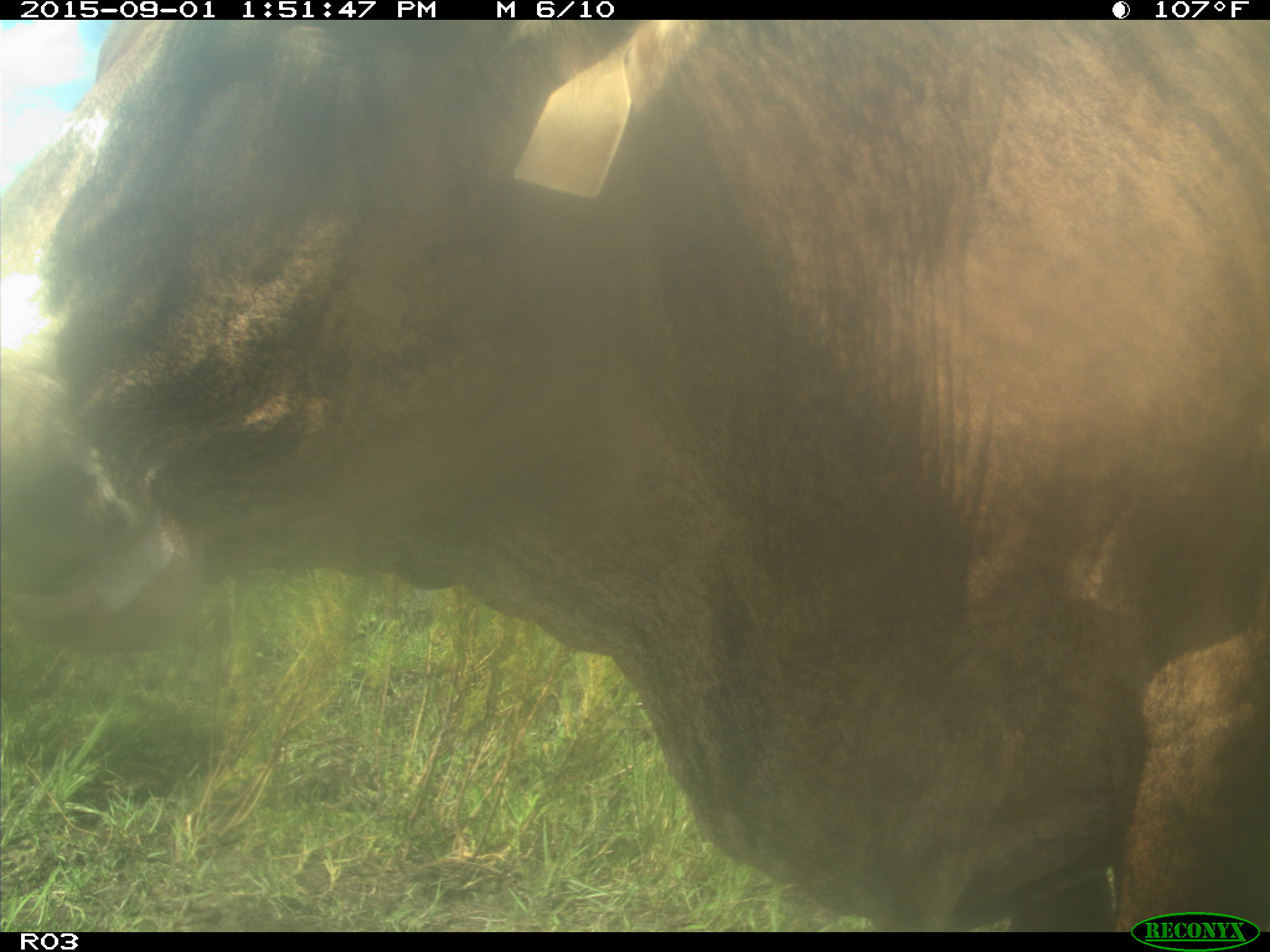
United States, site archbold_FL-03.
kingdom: Animalia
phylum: Chordata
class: Mammalia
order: Artiodactyla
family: Bovidae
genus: Bos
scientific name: Bos taurus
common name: domestic cow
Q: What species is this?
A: Bos taurus (domestic cow).